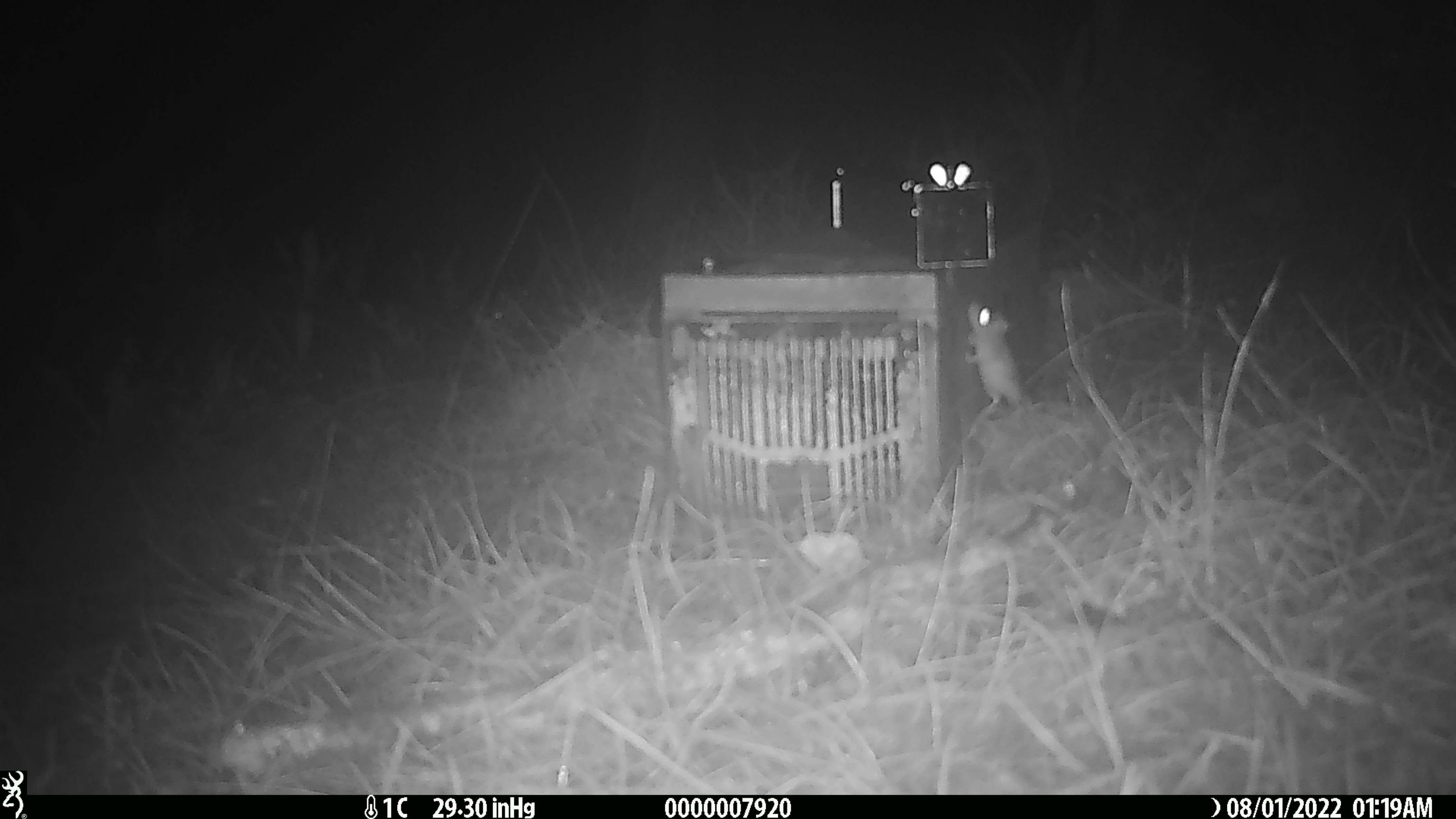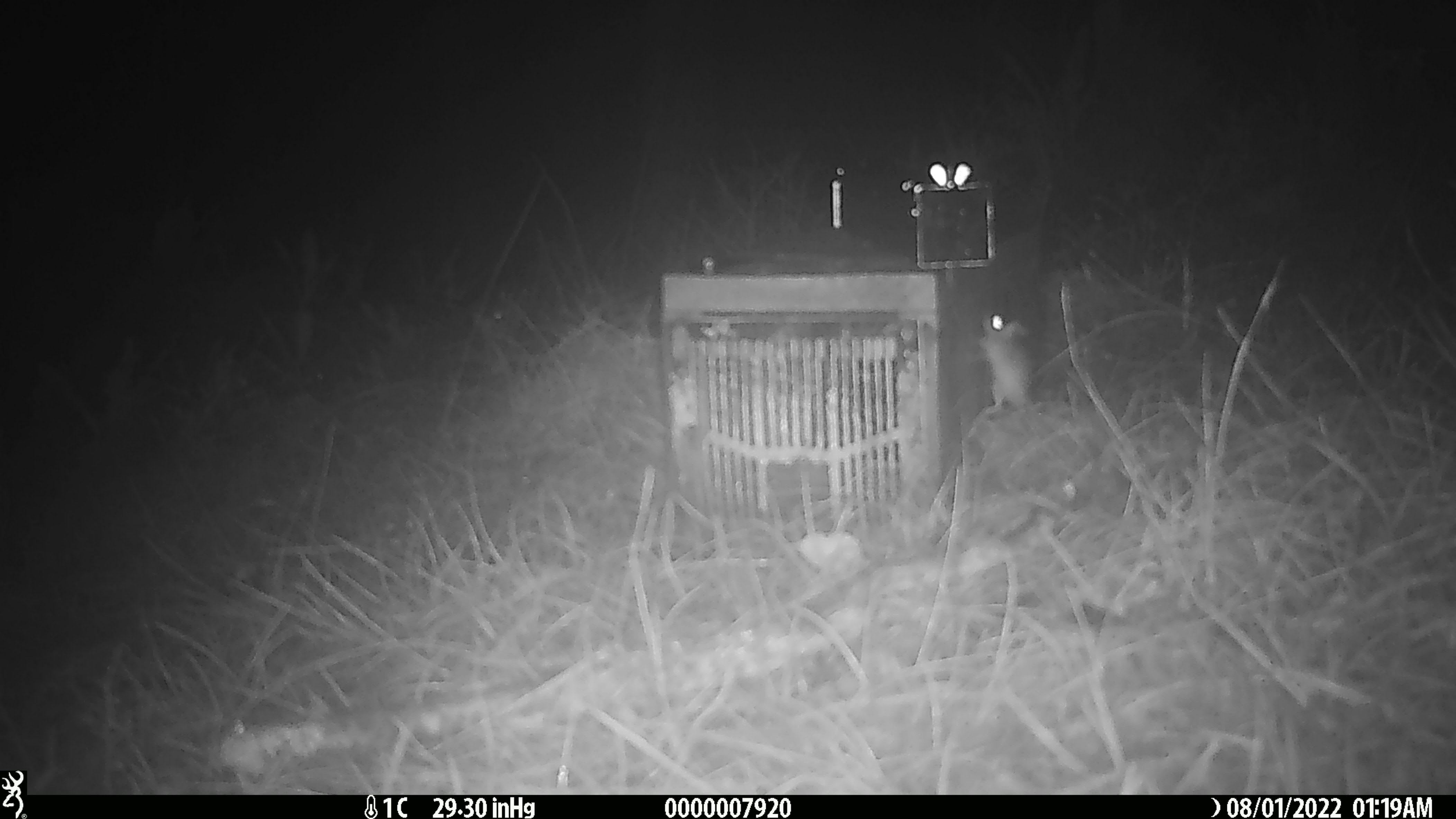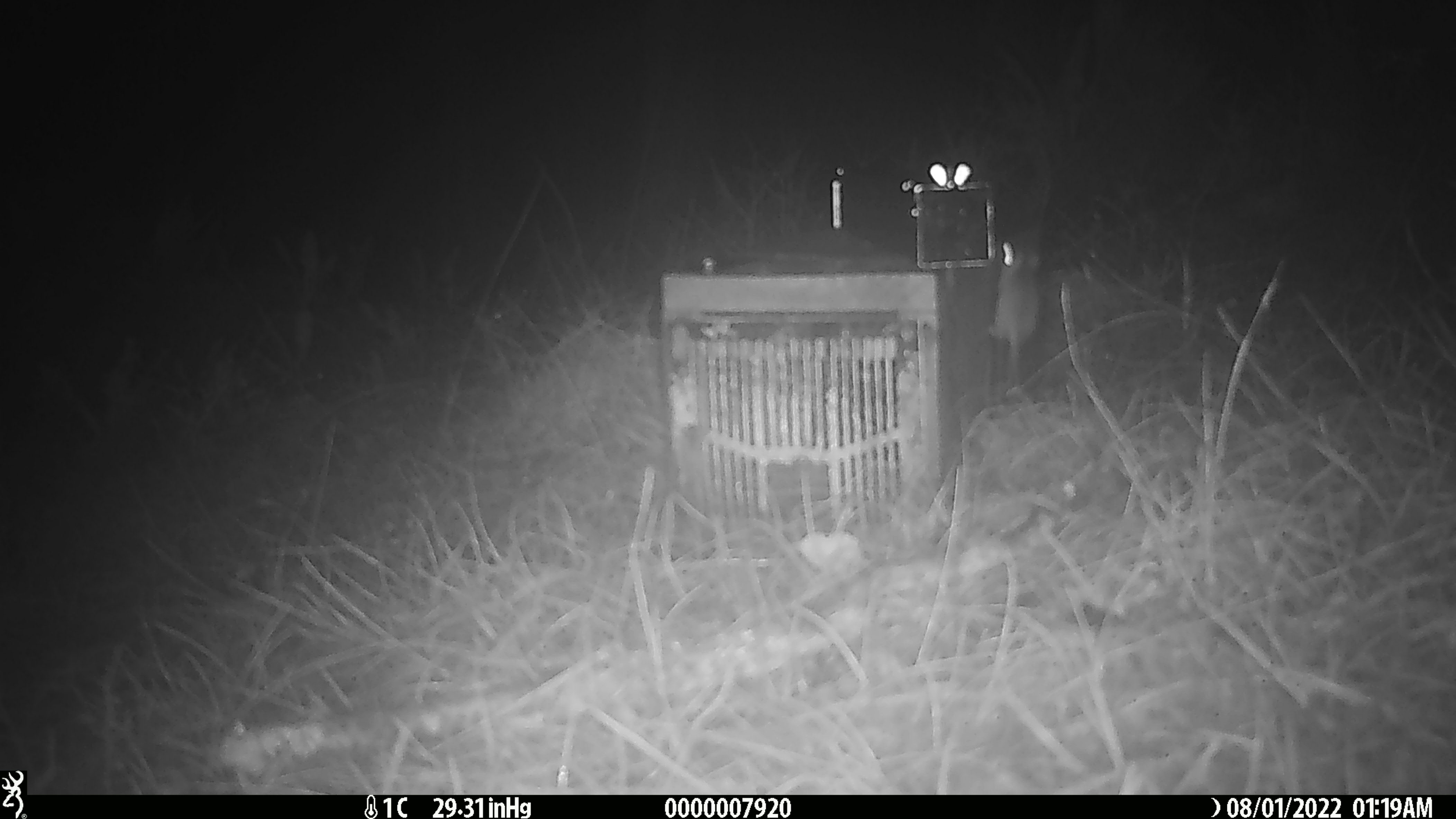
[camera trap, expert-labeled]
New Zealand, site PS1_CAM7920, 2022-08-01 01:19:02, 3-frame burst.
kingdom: Animalia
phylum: Chordata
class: Mammalia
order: Rodentia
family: Muridae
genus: Mus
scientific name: Mus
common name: mouse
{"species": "mouse (Mus)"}